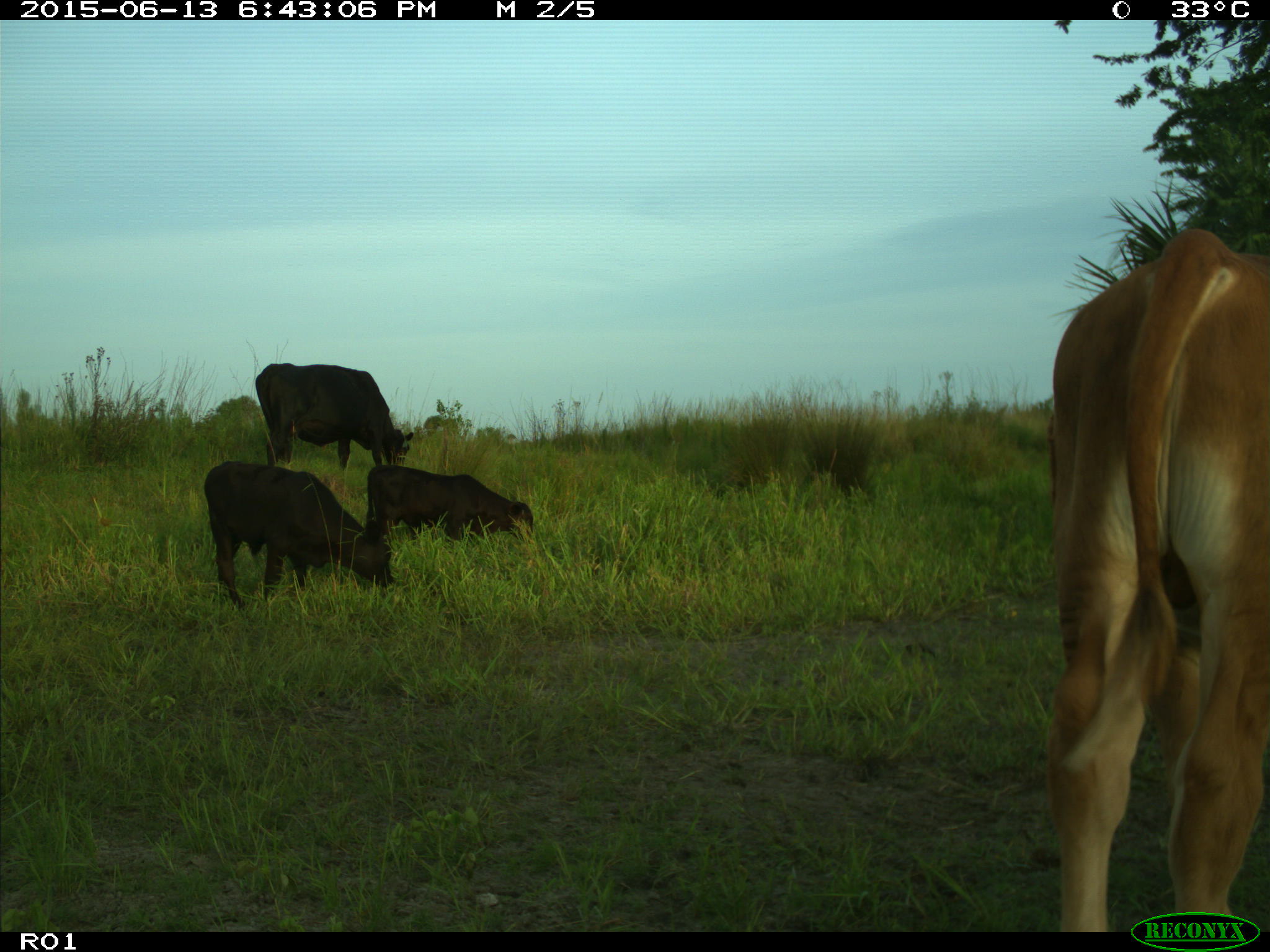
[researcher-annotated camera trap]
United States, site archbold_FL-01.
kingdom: Animalia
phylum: Chordata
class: Mammalia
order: Artiodactyla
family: Bovidae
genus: Bos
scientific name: Bos taurus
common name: domestic cow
Bos taurus (domestic cow).